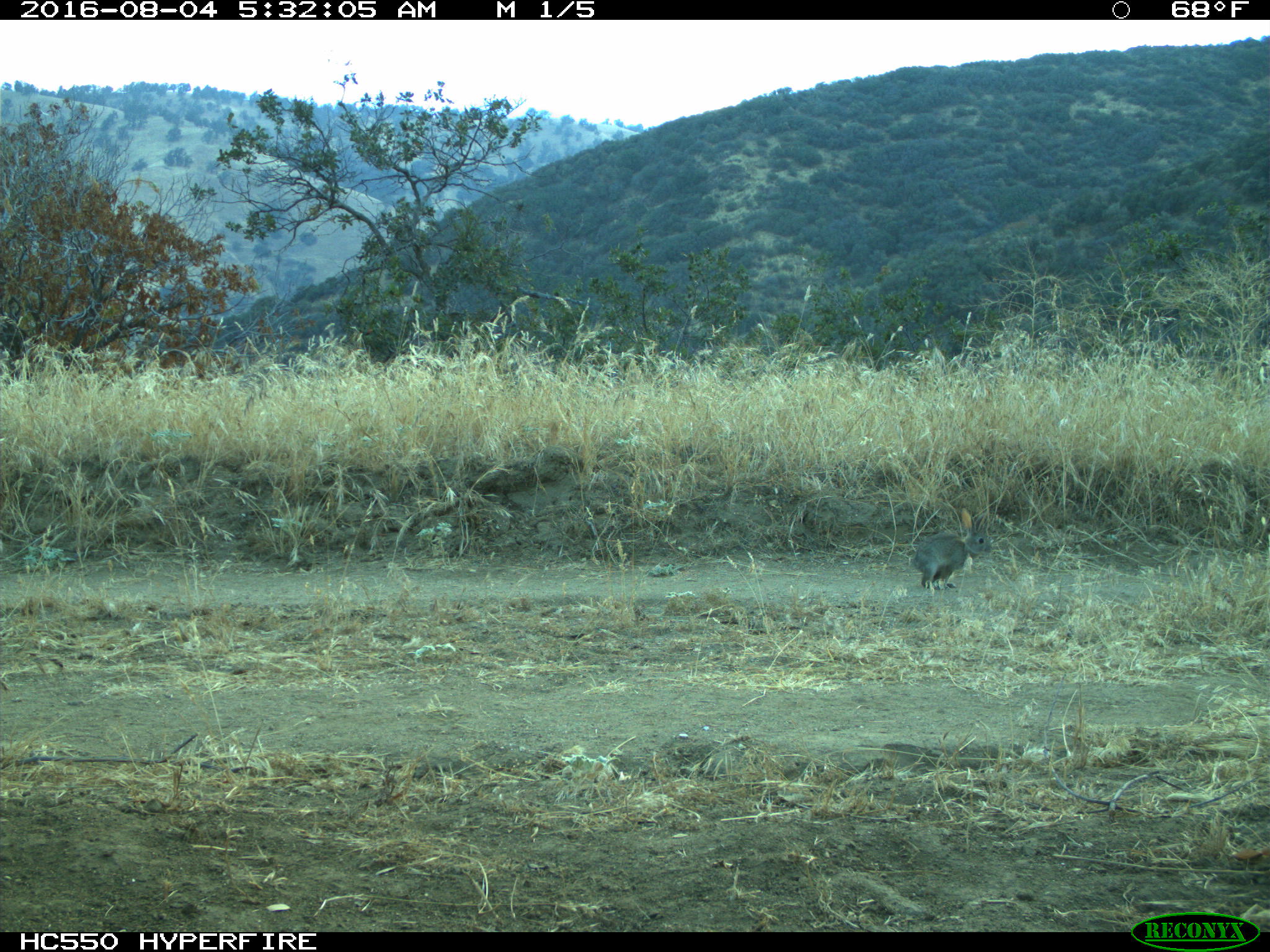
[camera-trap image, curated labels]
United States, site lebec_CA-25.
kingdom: Animalia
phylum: Chordata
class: Mammalia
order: Lagomorpha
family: Leporidae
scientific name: Leporidae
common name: rabbits and hares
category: unidentified rabbit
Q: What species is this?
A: Unidentified rabbit (rabbits and hares) (Leporidae).